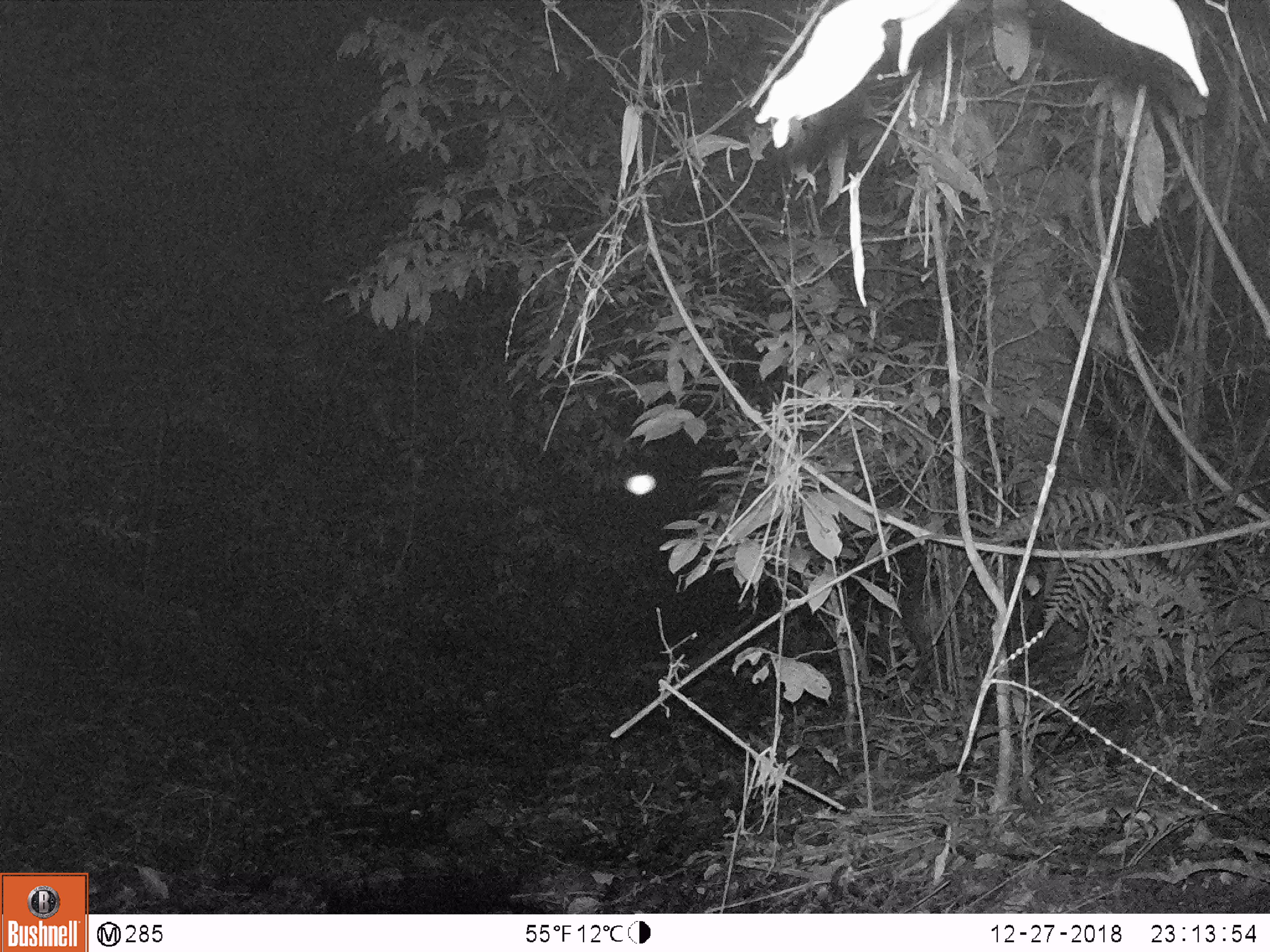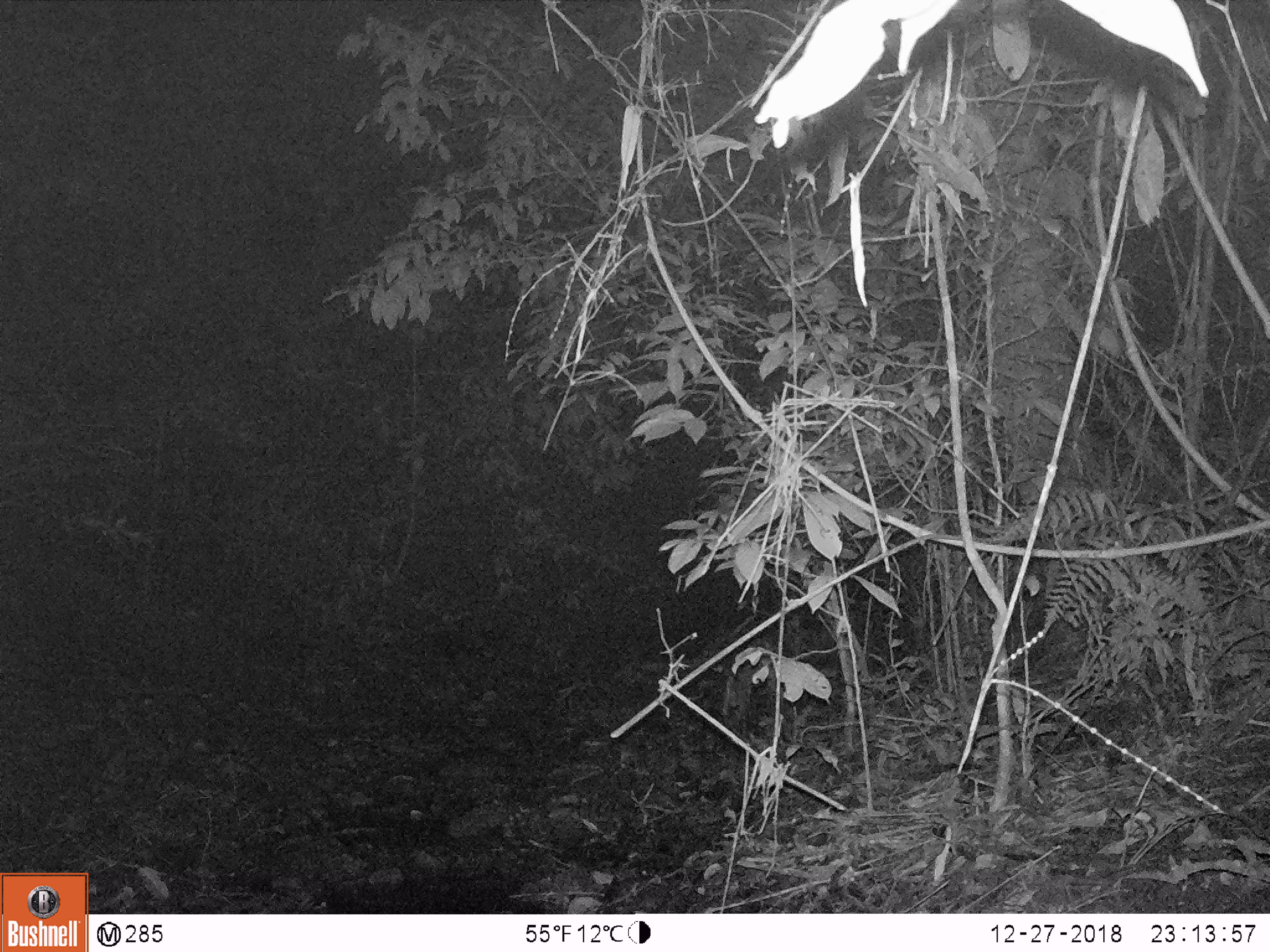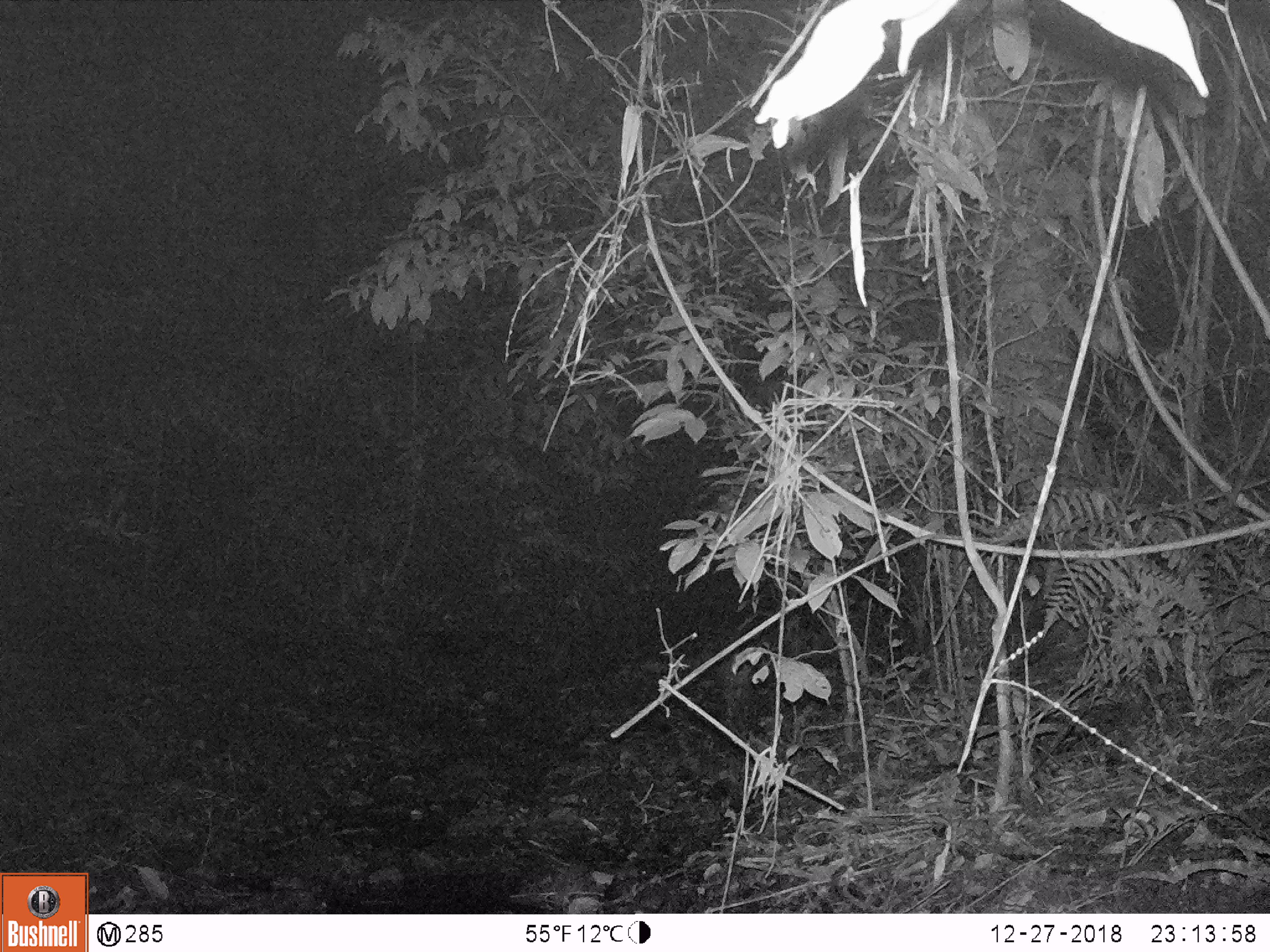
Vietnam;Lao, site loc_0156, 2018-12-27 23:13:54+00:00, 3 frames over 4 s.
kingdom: Animalia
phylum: Chordata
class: Mammalia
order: Artiodactyla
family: Cervidae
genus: Muntiacus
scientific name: Muntiacus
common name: muntjacs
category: unidentified muntjac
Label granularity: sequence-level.